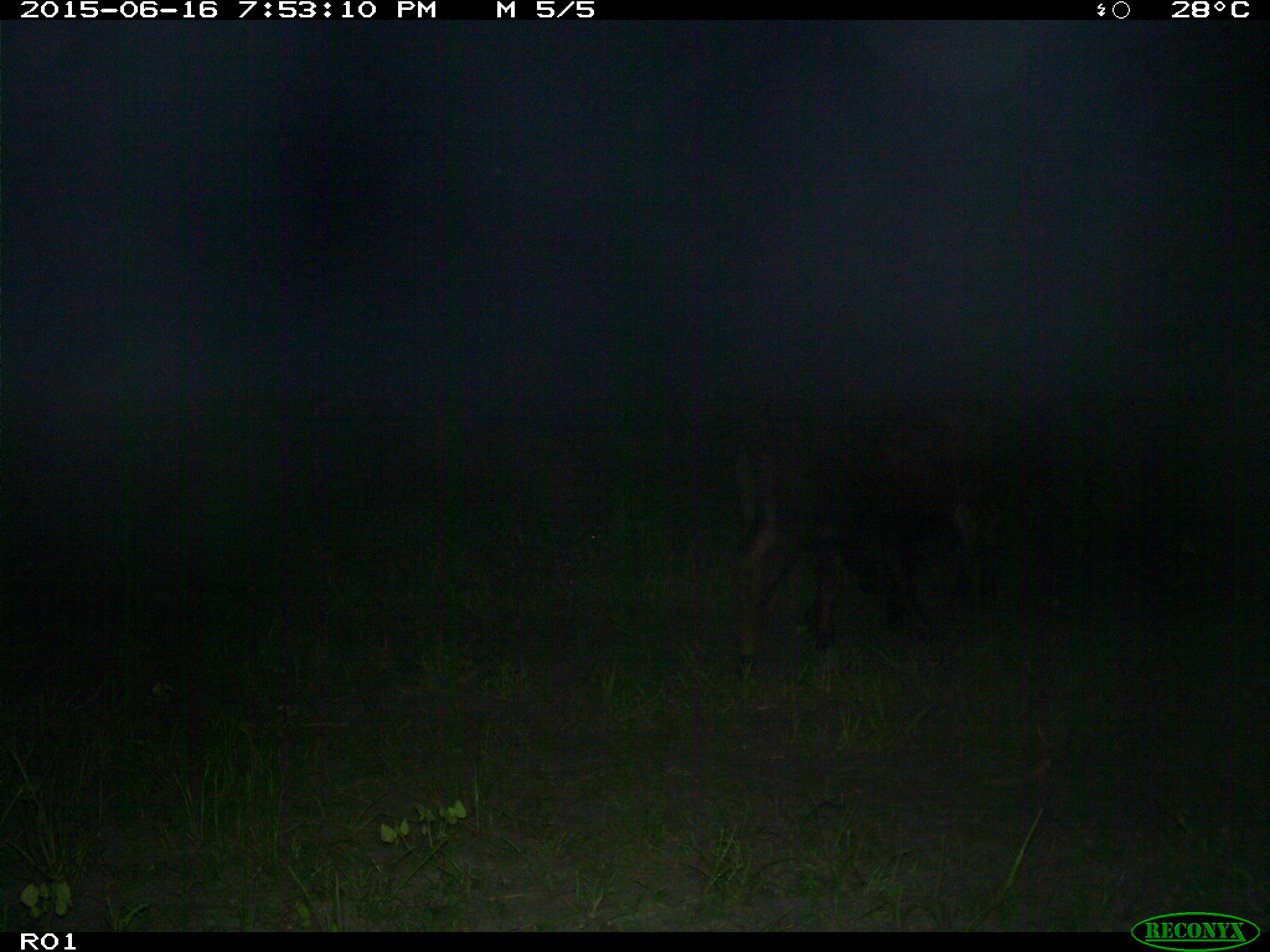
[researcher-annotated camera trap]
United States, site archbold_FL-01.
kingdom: Animalia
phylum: Chordata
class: Mammalia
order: Artiodactyla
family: Bovidae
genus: Bos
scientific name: Bos taurus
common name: domestic cow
Bos taurus (domestic cow).